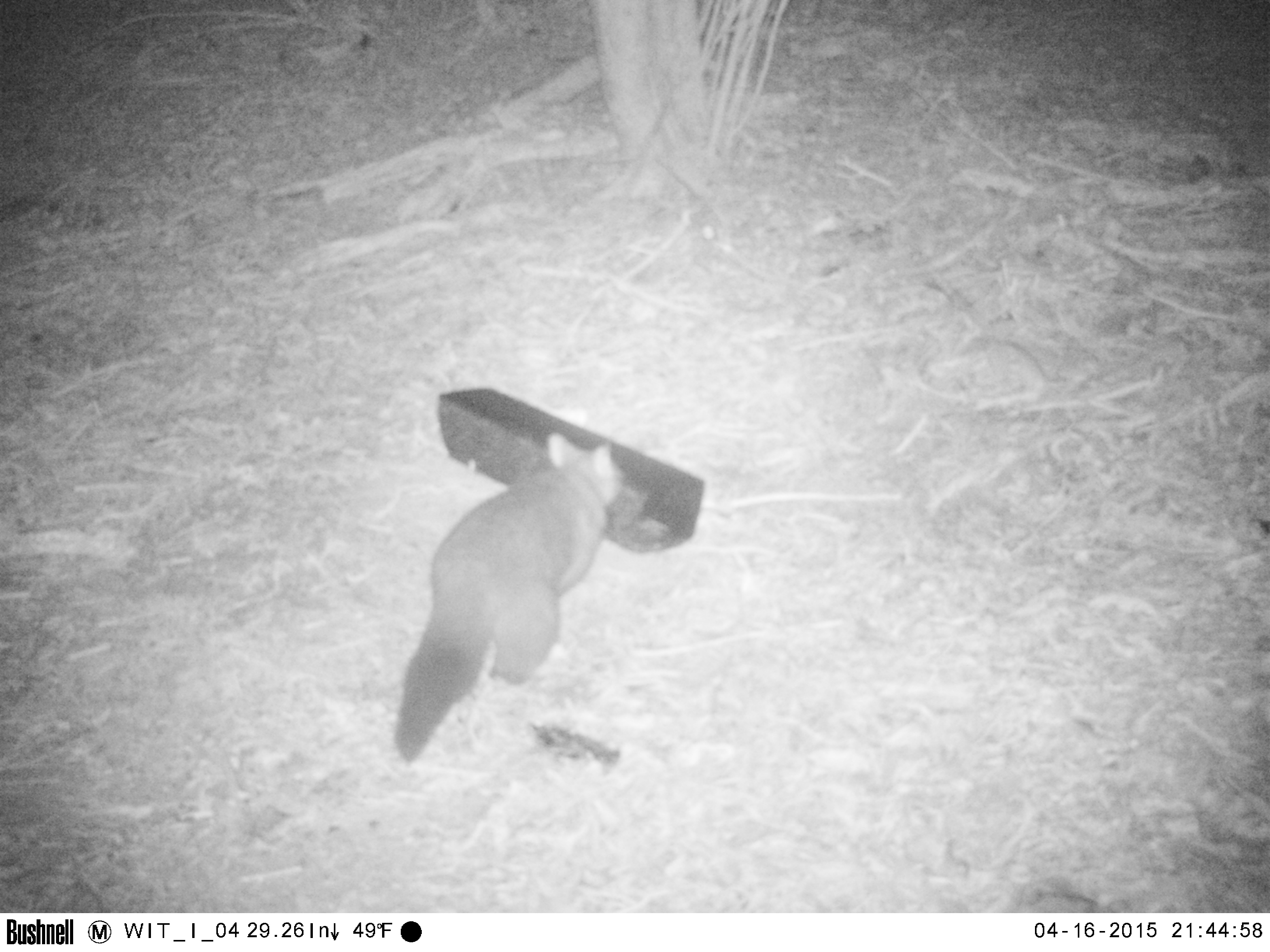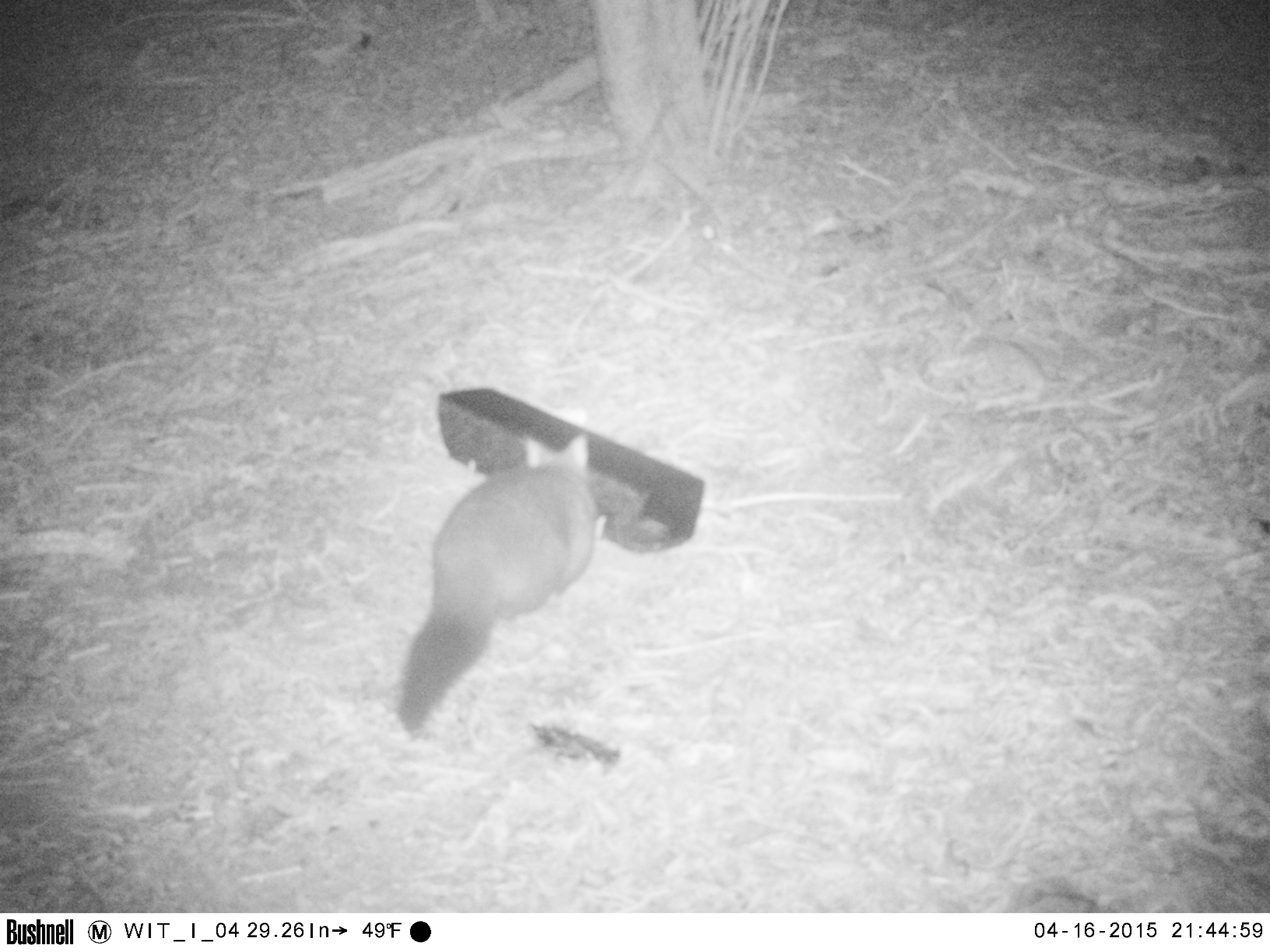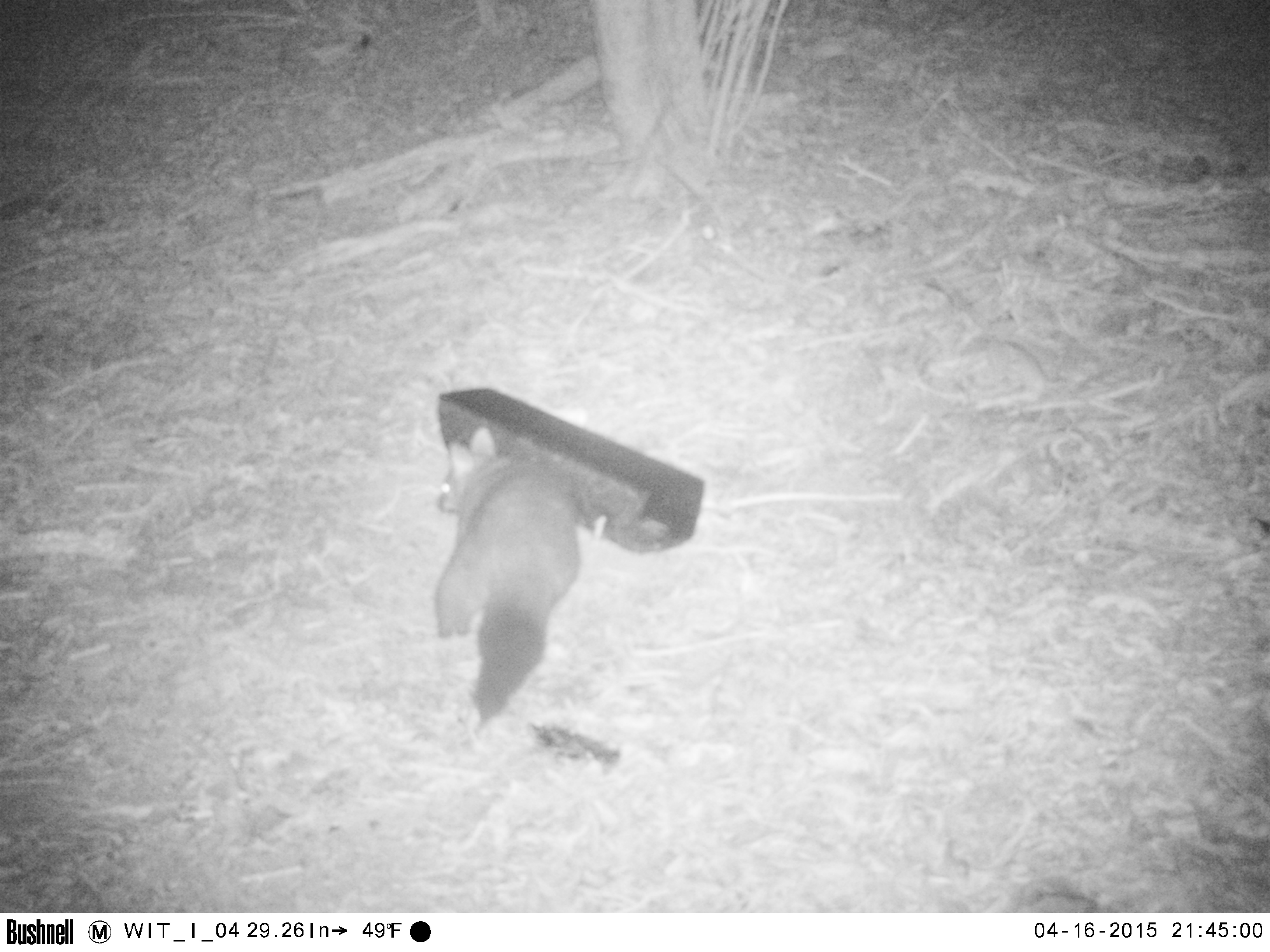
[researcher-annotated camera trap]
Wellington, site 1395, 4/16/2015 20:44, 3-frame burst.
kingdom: Animalia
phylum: Chordata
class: Mammalia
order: Didelphimorphia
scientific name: Didelphimorphia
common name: possum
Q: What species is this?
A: Possum (Didelphimorphia).